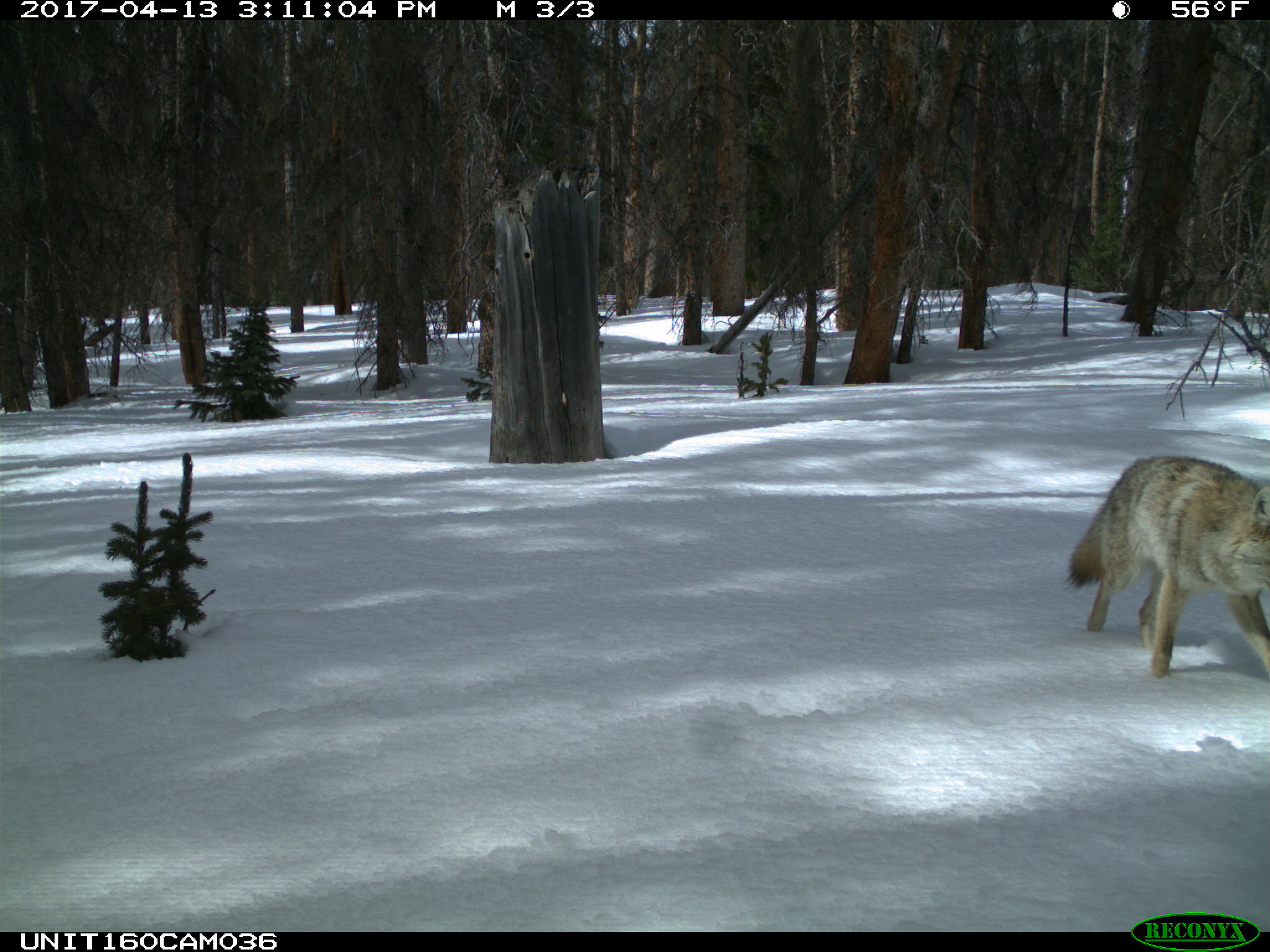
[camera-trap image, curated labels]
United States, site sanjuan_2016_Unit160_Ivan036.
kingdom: Animalia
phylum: Chordata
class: Mammalia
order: Carnivora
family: Canidae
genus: Canis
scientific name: Canis latrans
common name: coyote